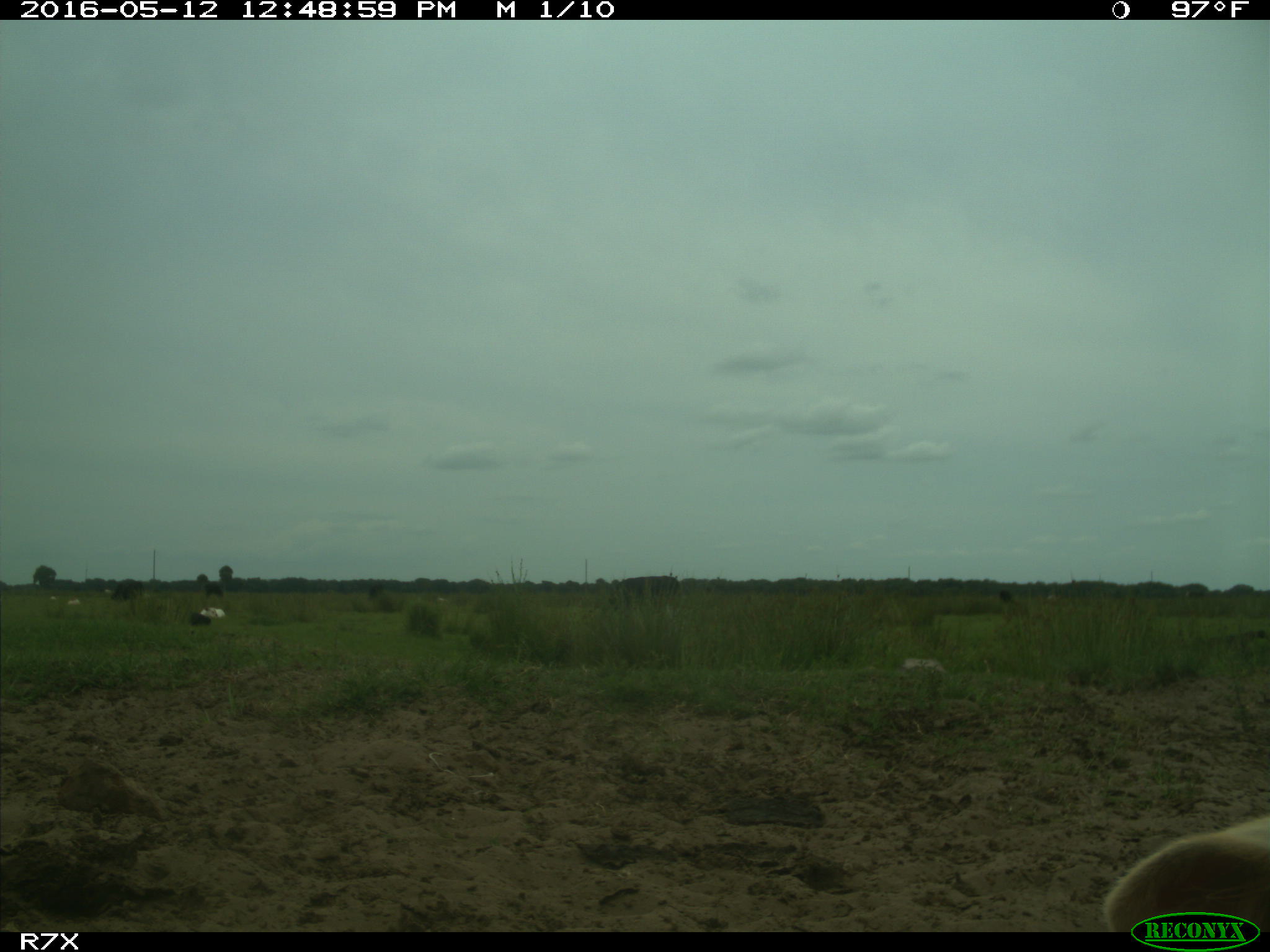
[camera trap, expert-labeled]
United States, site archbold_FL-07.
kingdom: Animalia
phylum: Chordata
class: Mammalia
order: Artiodactyla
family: Bovidae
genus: Bos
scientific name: Bos taurus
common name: domestic cow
Bos taurus (domestic cow).